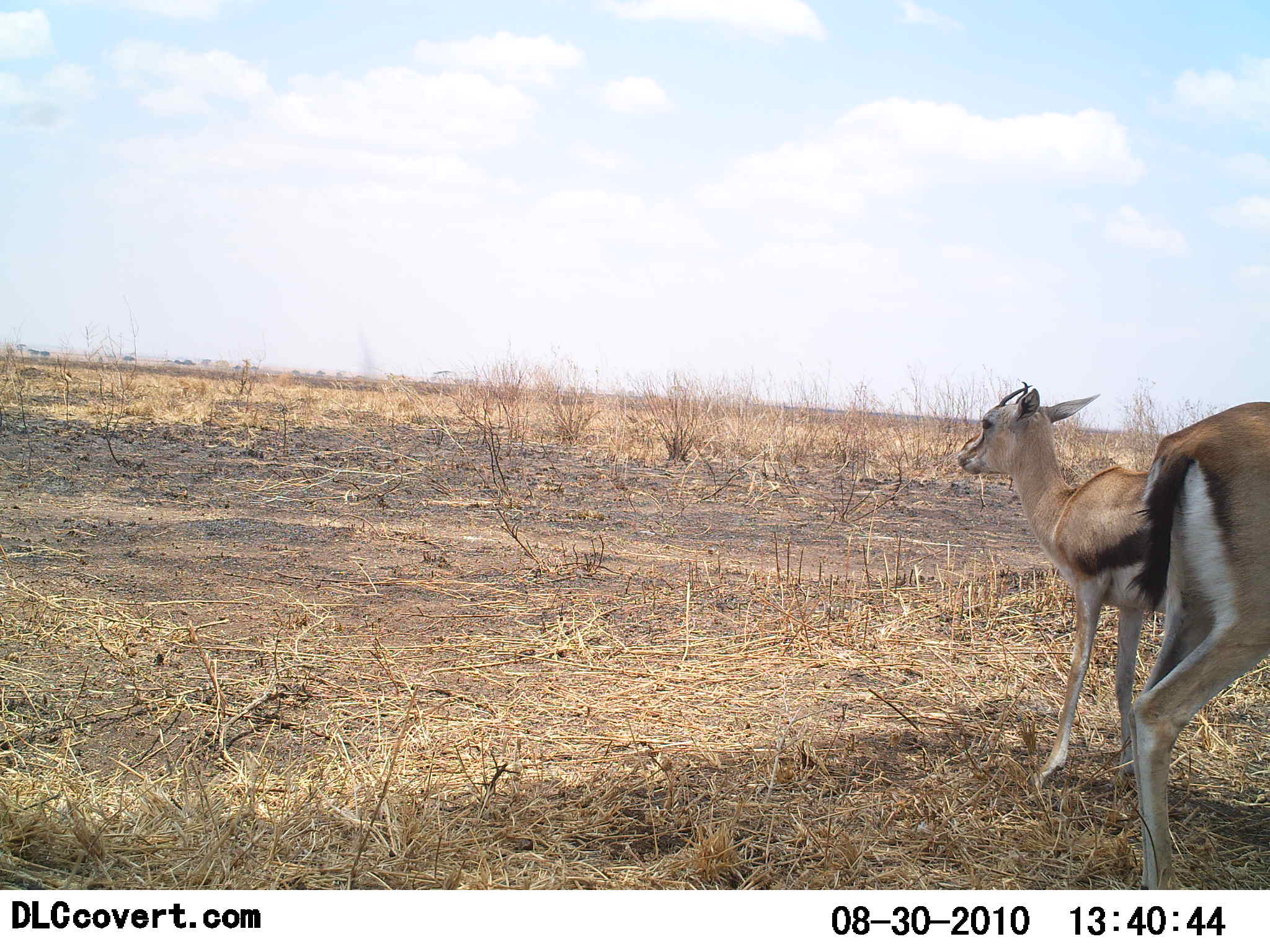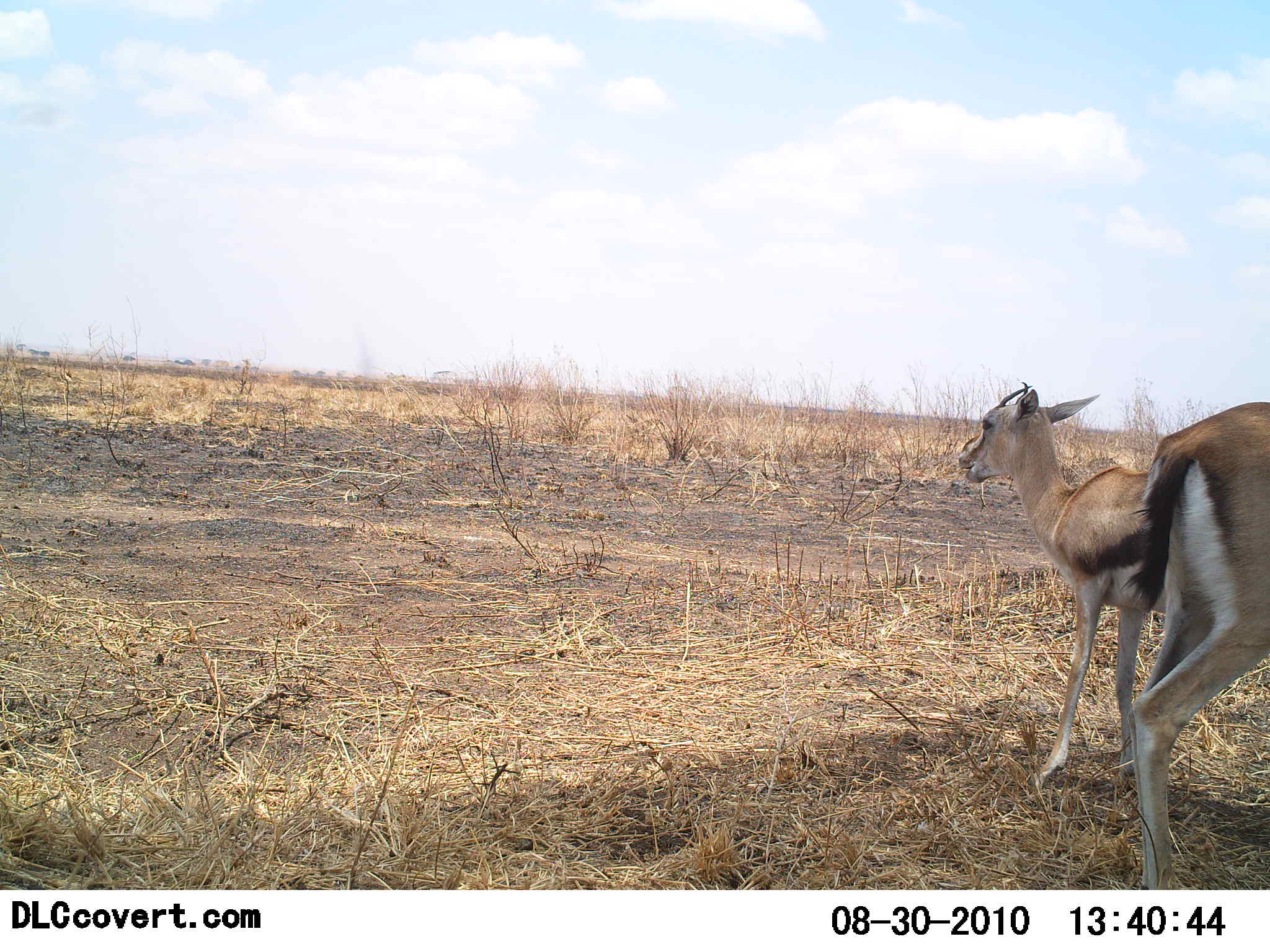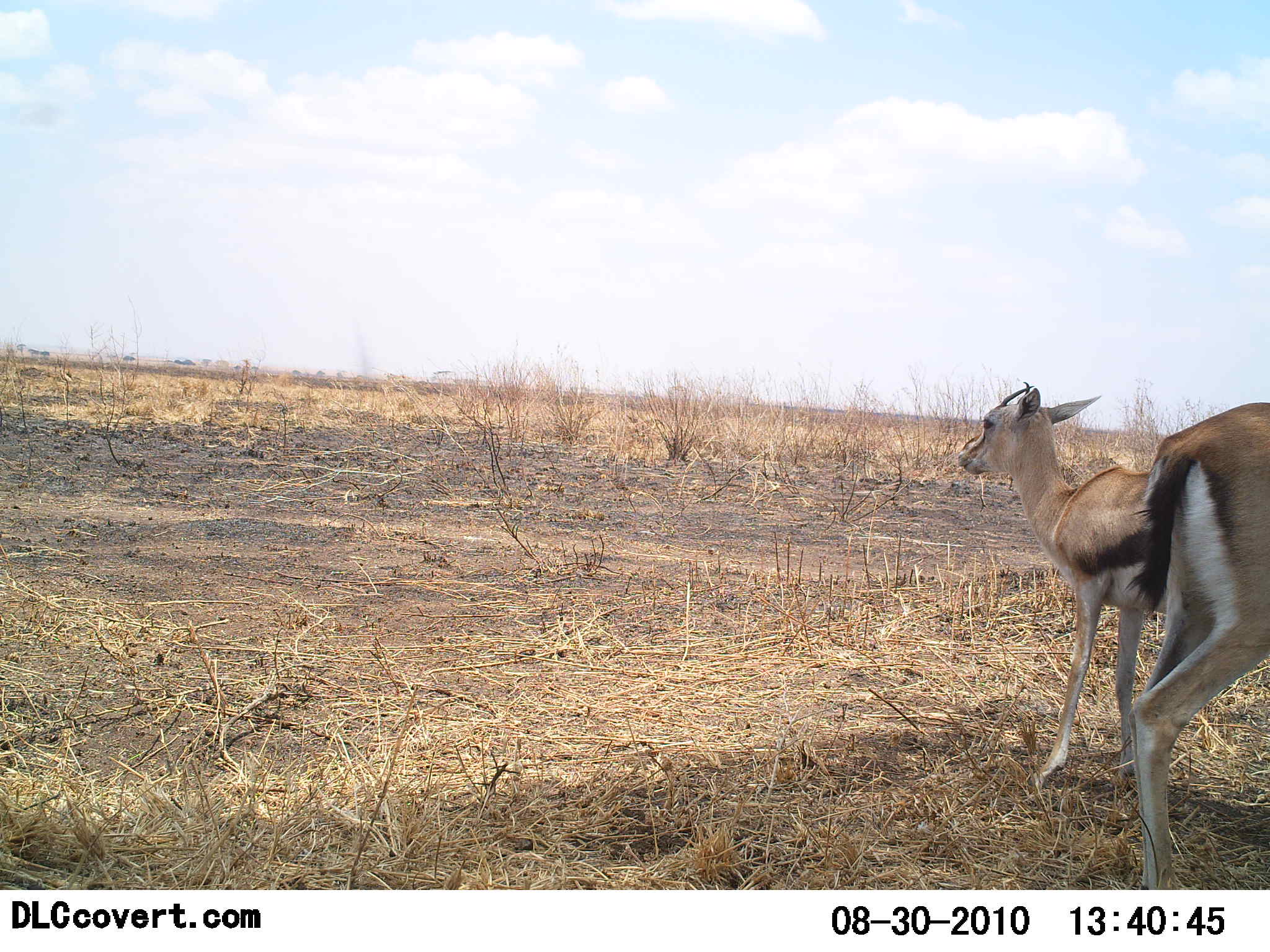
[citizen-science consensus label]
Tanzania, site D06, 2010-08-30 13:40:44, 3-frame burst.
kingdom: Animalia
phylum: Chordata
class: Mammalia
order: Artiodactyla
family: Bovidae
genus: Eudorcas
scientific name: Eudorcas thomsonii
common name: thomson's gazelle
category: gazellethomsons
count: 2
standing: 91%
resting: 0%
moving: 0%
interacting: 0%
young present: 45%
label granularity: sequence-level